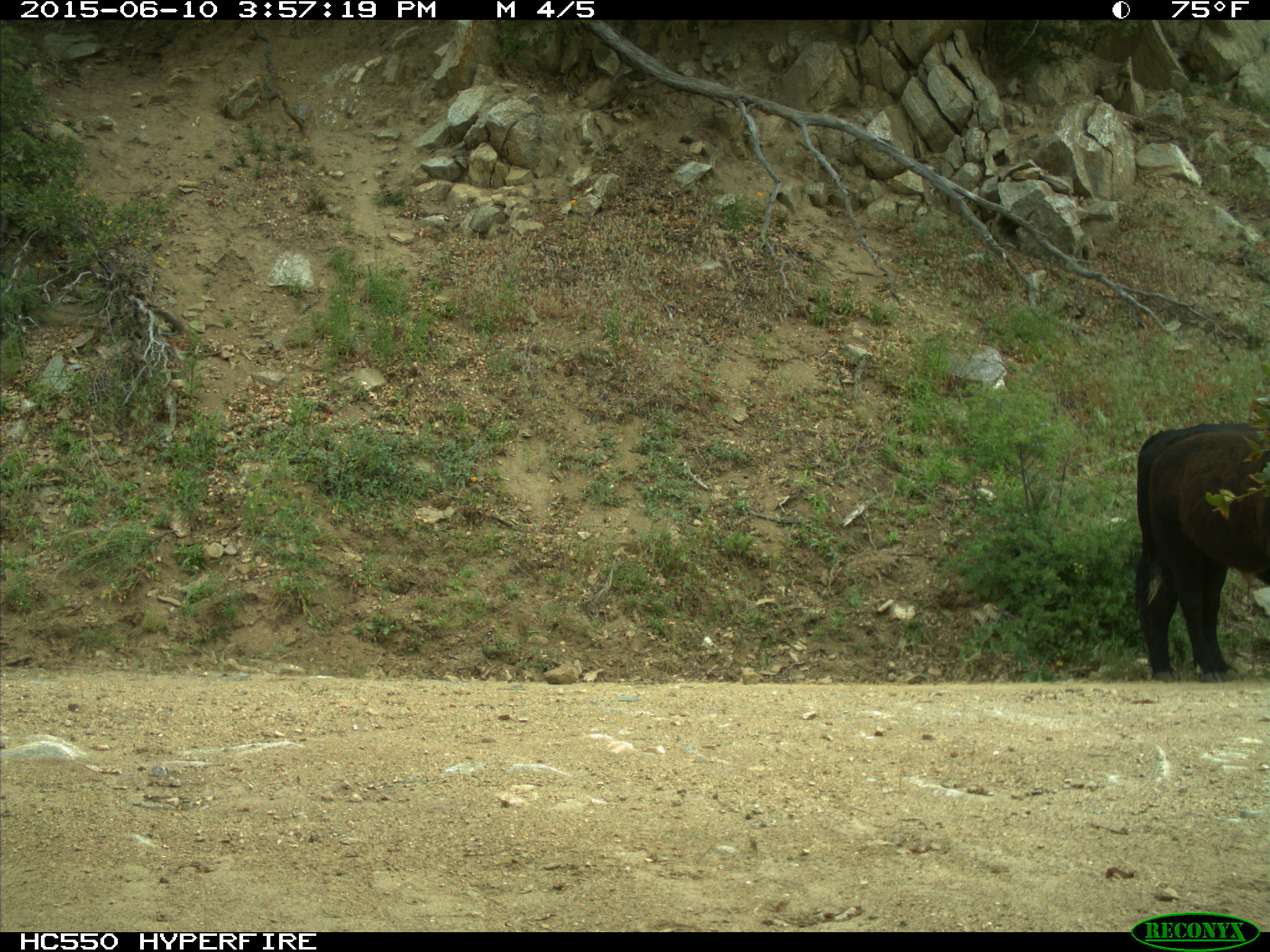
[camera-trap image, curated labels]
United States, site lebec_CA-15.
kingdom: Animalia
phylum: Chordata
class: Mammalia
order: Artiodactyla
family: Bovidae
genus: Bos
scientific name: Bos taurus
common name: domestic cow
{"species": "Bos taurus (domestic cow)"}